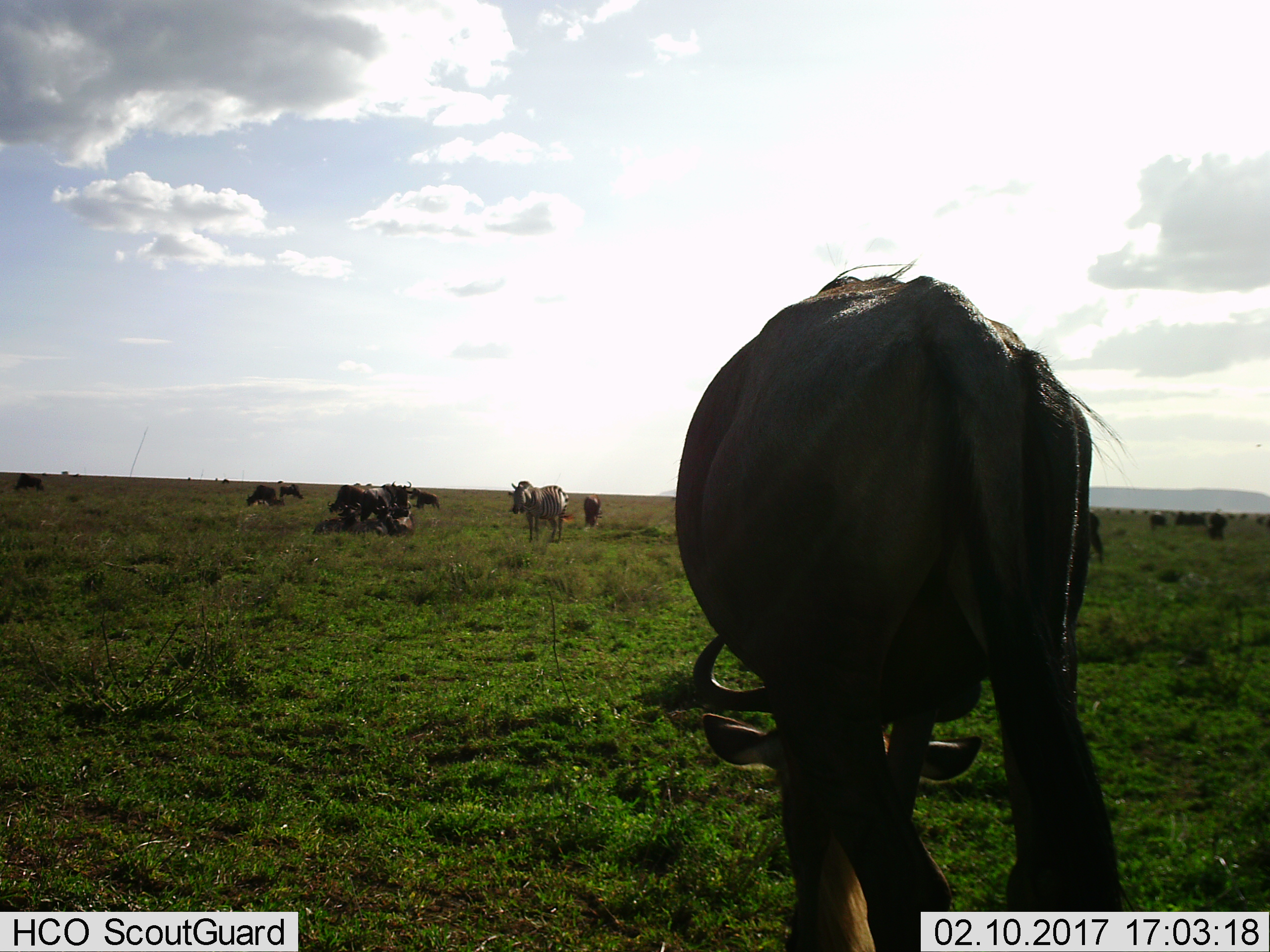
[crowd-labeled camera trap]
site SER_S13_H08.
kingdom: Animalia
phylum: Chordata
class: Mammalia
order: Artiodactyla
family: Bovidae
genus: Connochaetes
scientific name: Connochaetes taurinus taurinus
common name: blue wildebeest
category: wildebeestblue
Wildebeestblue (blue wildebeest) (Connochaetes taurinus taurinus), count 11-50. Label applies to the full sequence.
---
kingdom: Animalia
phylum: Chordata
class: Mammalia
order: Perissodactyla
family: Equidae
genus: Equus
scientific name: Equus quagga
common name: plains zebra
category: zebraplains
Zebraplains (plains zebra) (Equus quagga), count 1. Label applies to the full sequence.